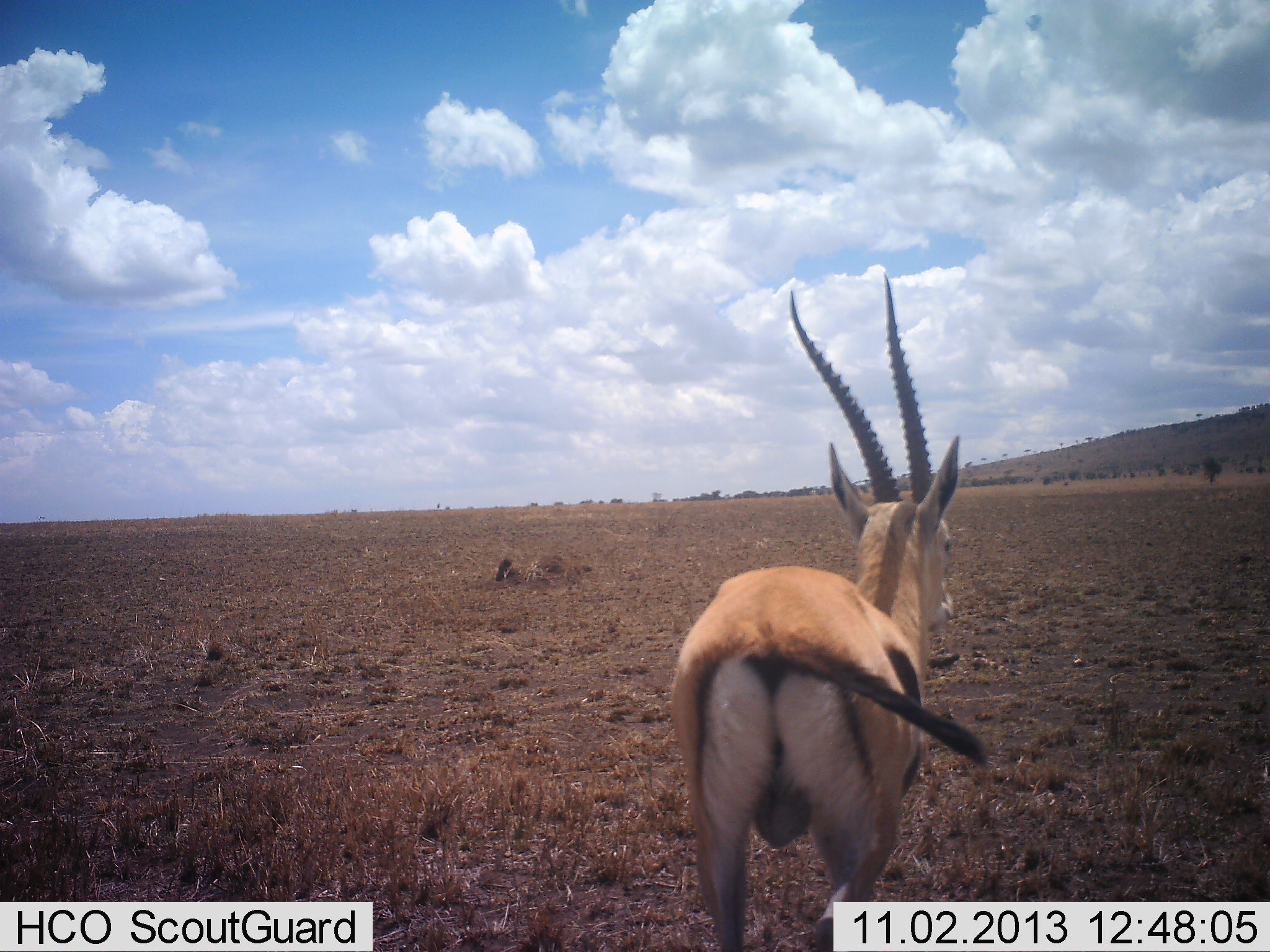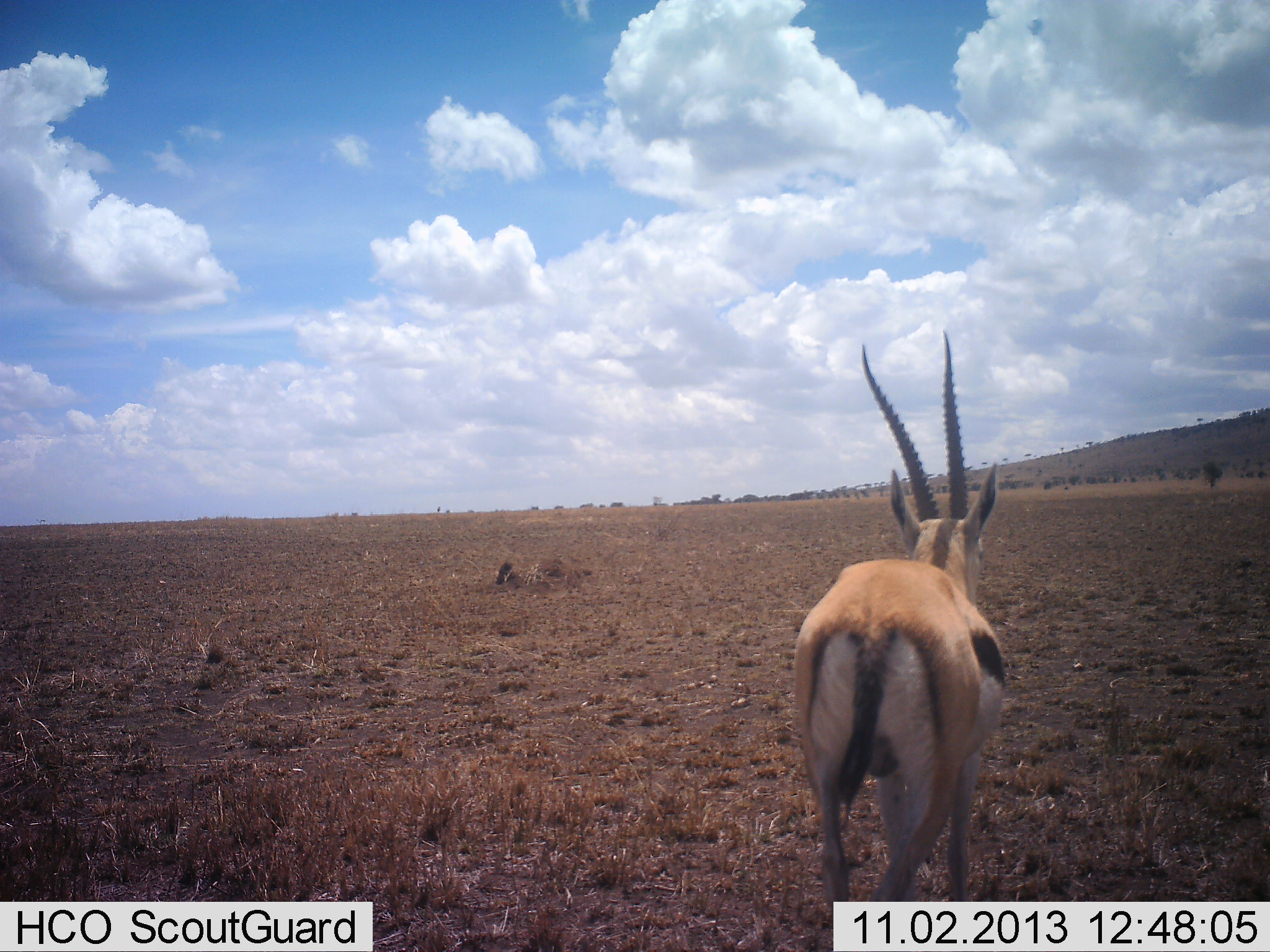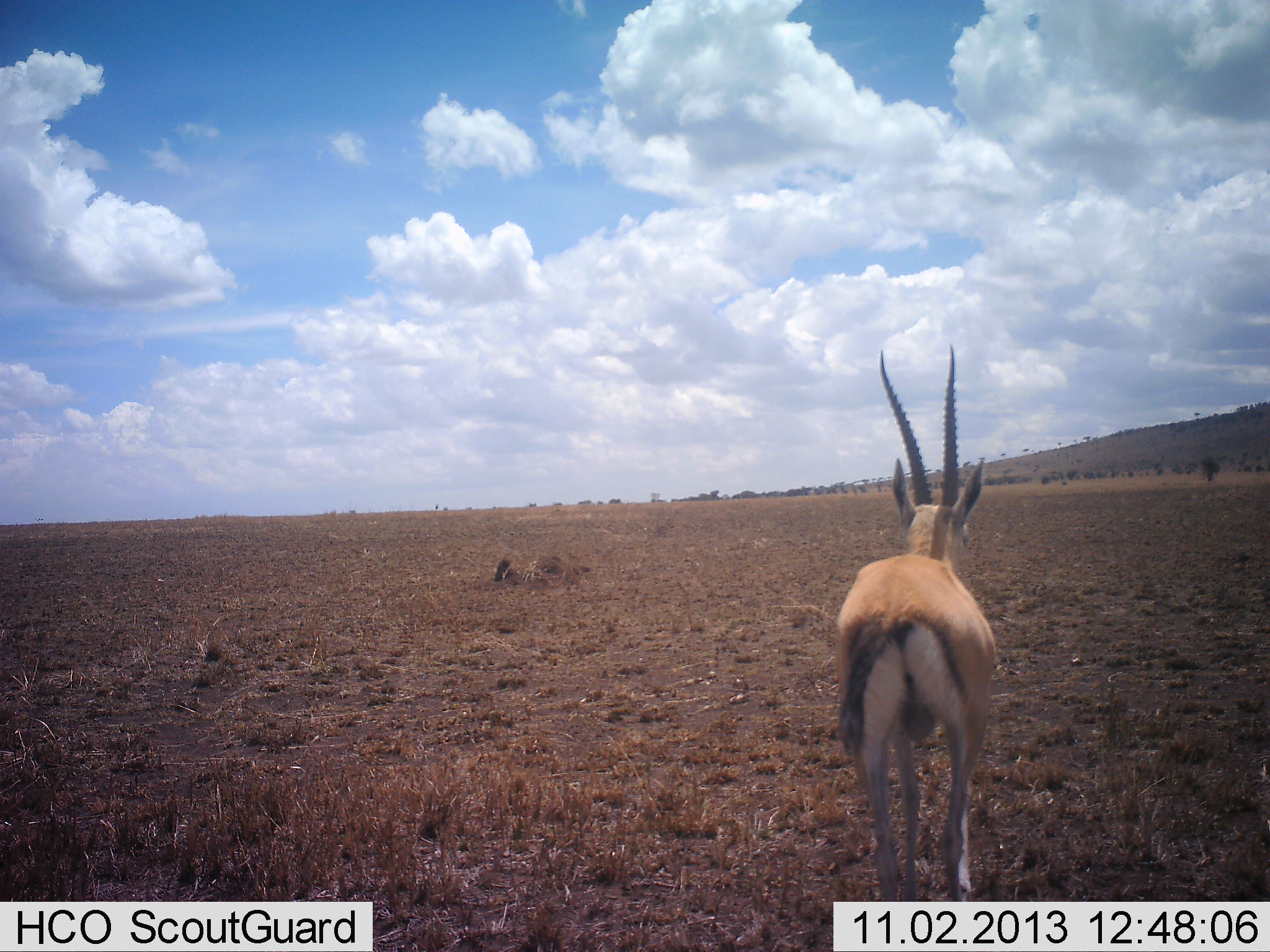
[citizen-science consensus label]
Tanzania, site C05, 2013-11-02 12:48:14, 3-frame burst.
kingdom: Animalia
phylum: Chordata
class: Mammalia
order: Artiodactyla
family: Bovidae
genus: Eudorcas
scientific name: Eudorcas thomsonii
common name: thomson's gazelle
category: gazellethomsons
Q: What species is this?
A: Gazellethomsons (thomson's gazelle) (Eudorcas thomsonii).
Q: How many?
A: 1.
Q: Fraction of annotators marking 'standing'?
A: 0%.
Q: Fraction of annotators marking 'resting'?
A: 0%.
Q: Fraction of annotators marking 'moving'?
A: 100%.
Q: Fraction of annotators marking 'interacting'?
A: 0%.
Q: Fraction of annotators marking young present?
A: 0%.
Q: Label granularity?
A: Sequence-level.